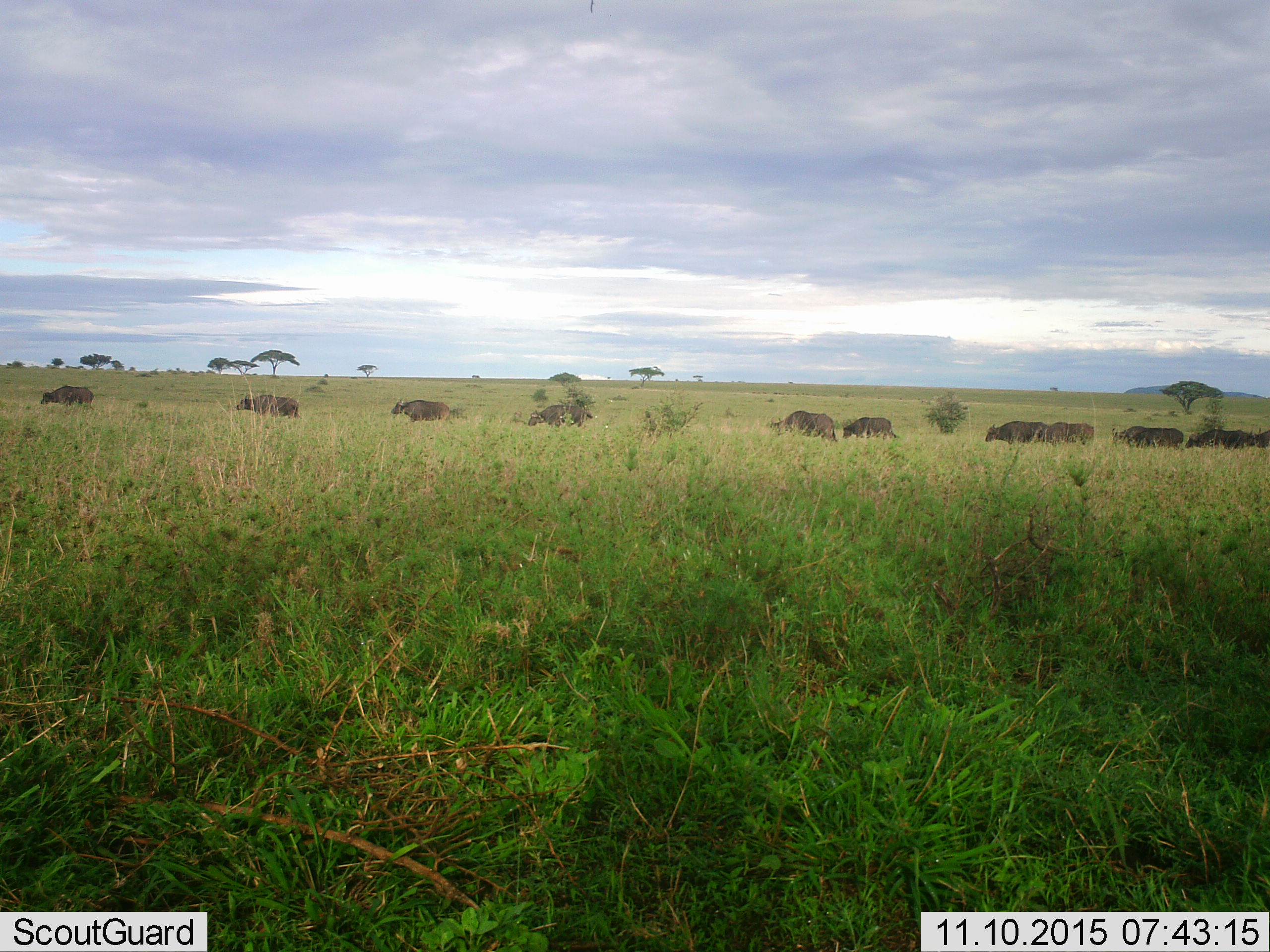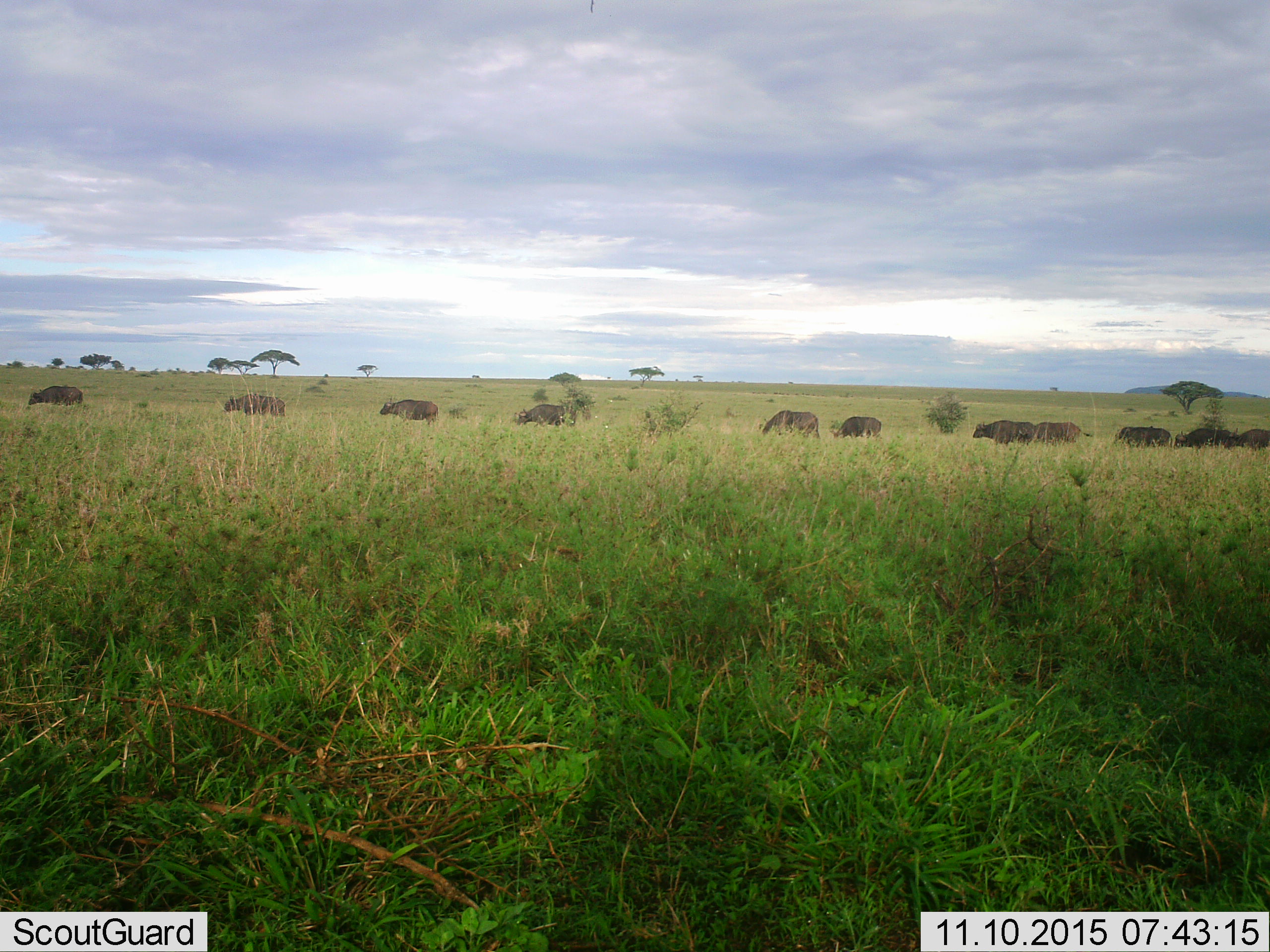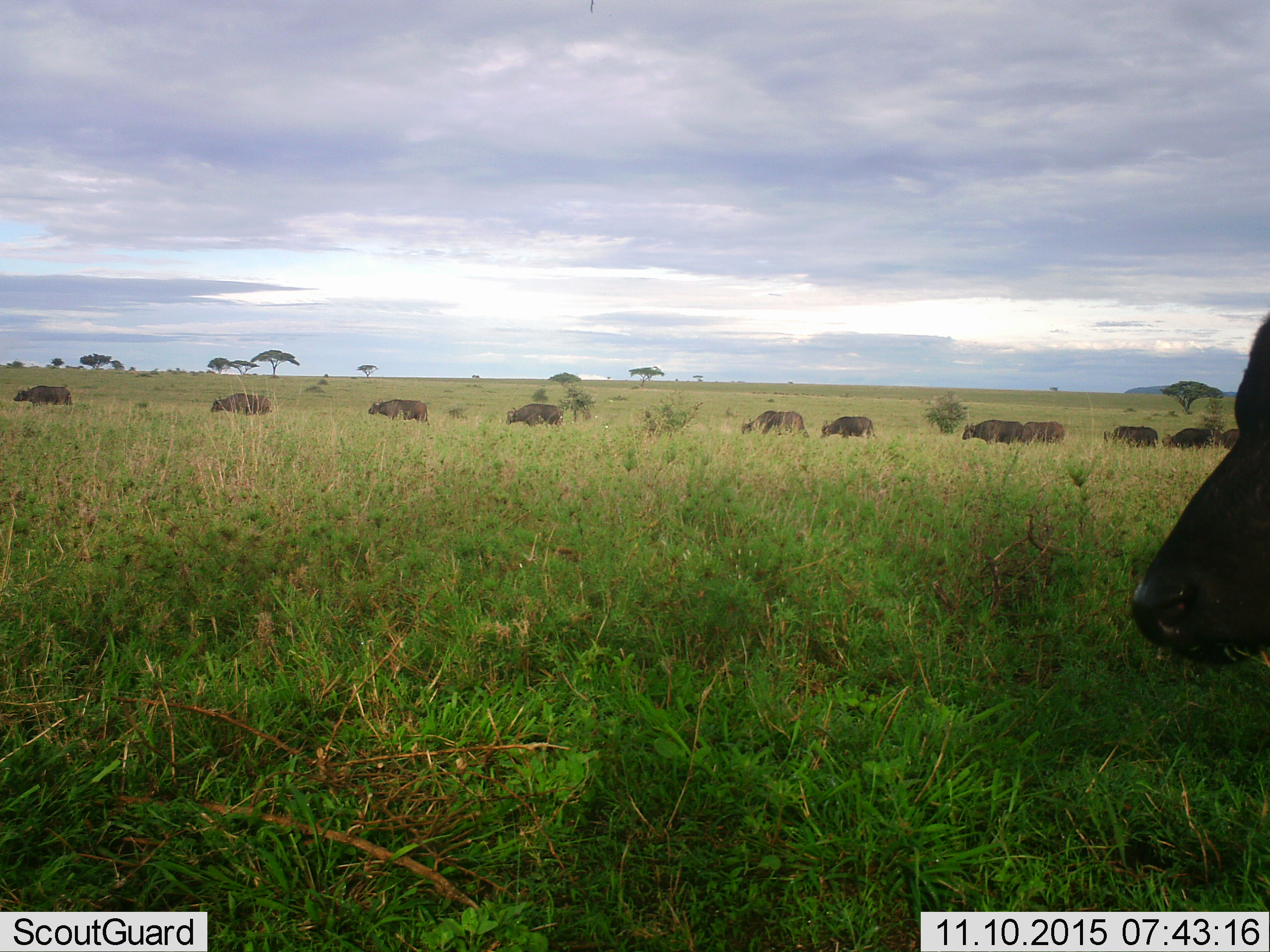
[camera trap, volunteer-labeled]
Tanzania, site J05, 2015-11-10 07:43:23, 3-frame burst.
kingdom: Animalia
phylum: Chordata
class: Mammalia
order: Artiodactyla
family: Bovidae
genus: Syncerus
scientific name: Syncerus caffer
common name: cape buffalo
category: buffalo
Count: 11-50.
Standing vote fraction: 0%.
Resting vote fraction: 0%.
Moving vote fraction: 100%.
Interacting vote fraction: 0%.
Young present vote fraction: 0%.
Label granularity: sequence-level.